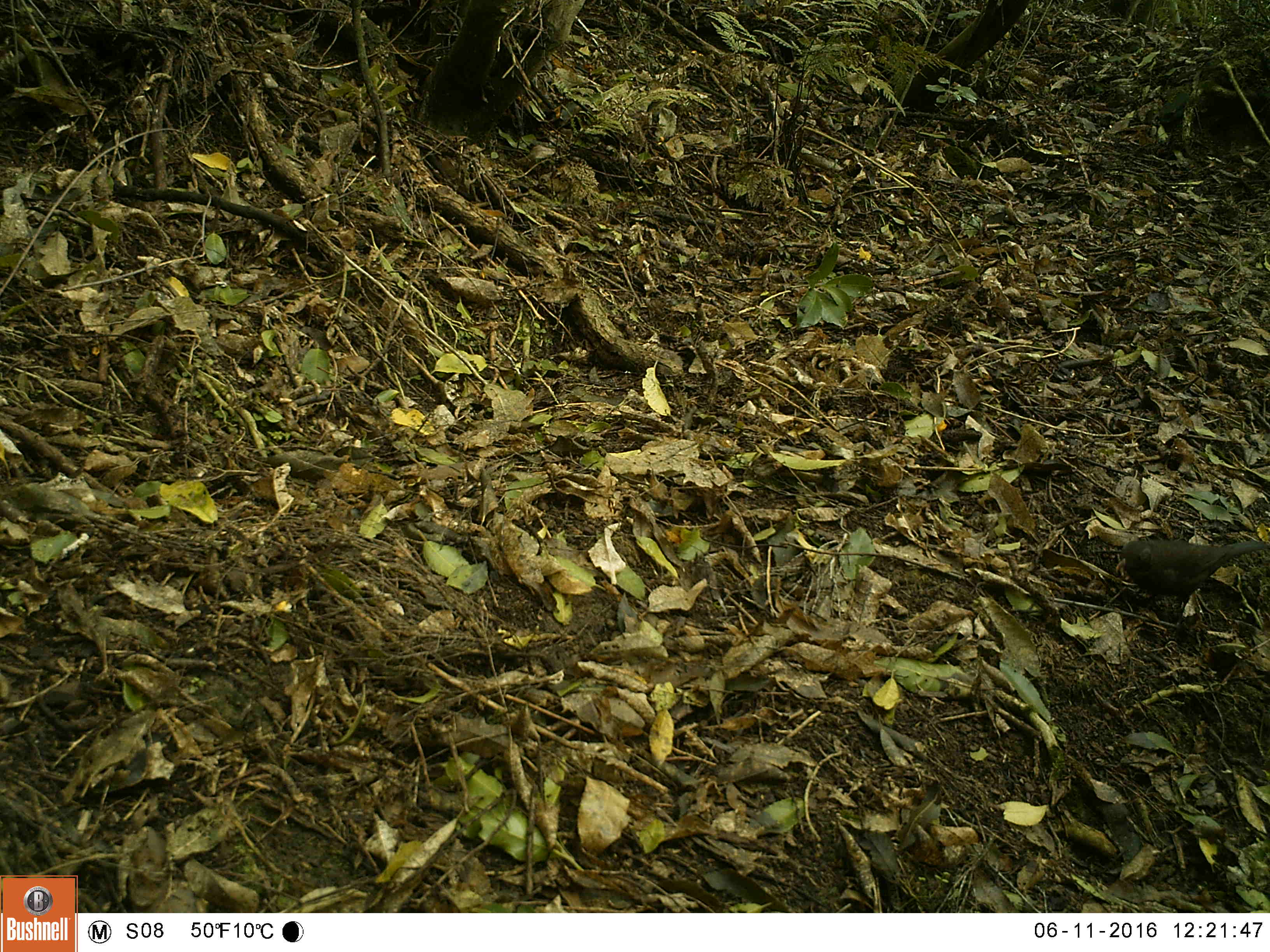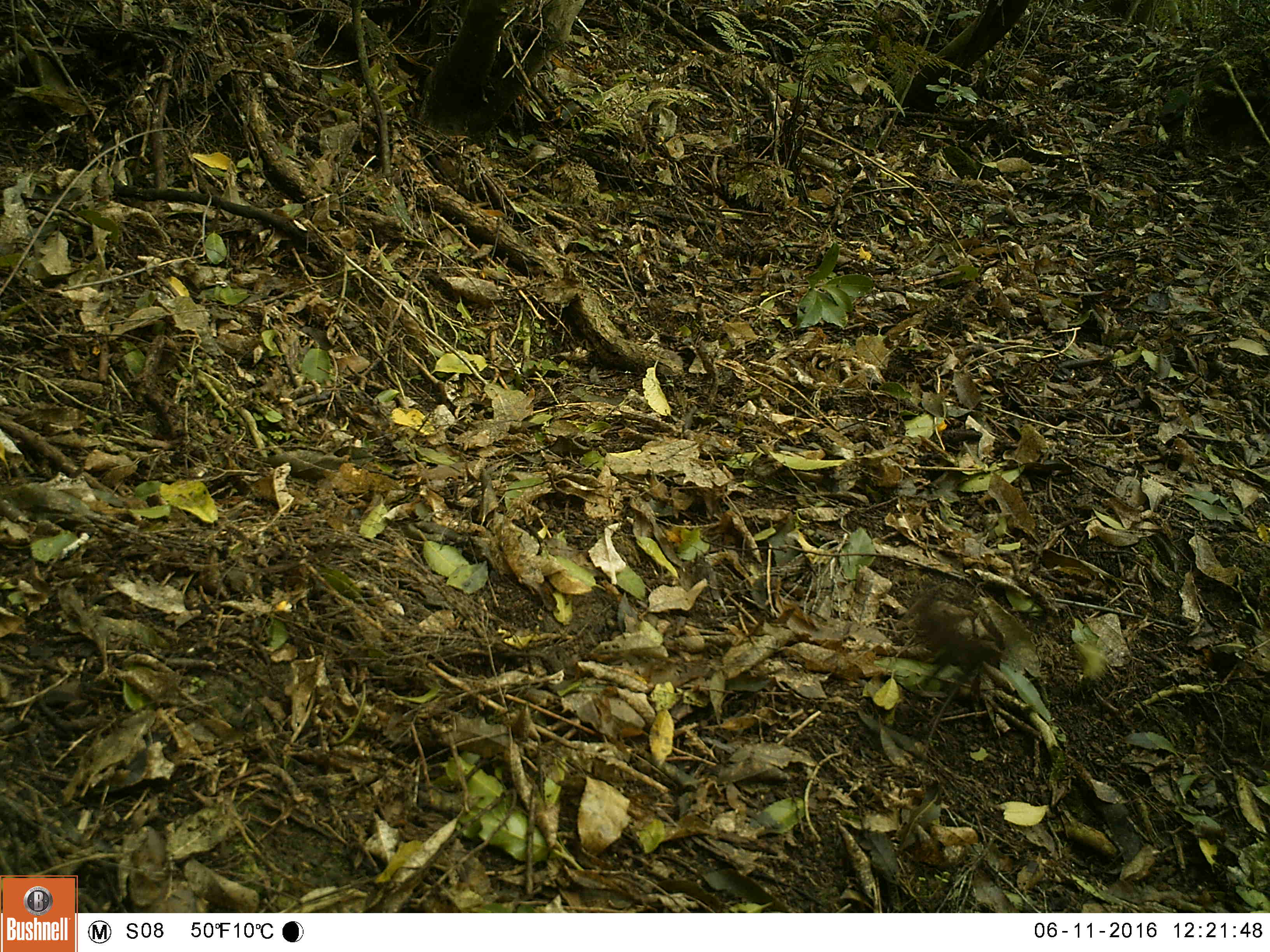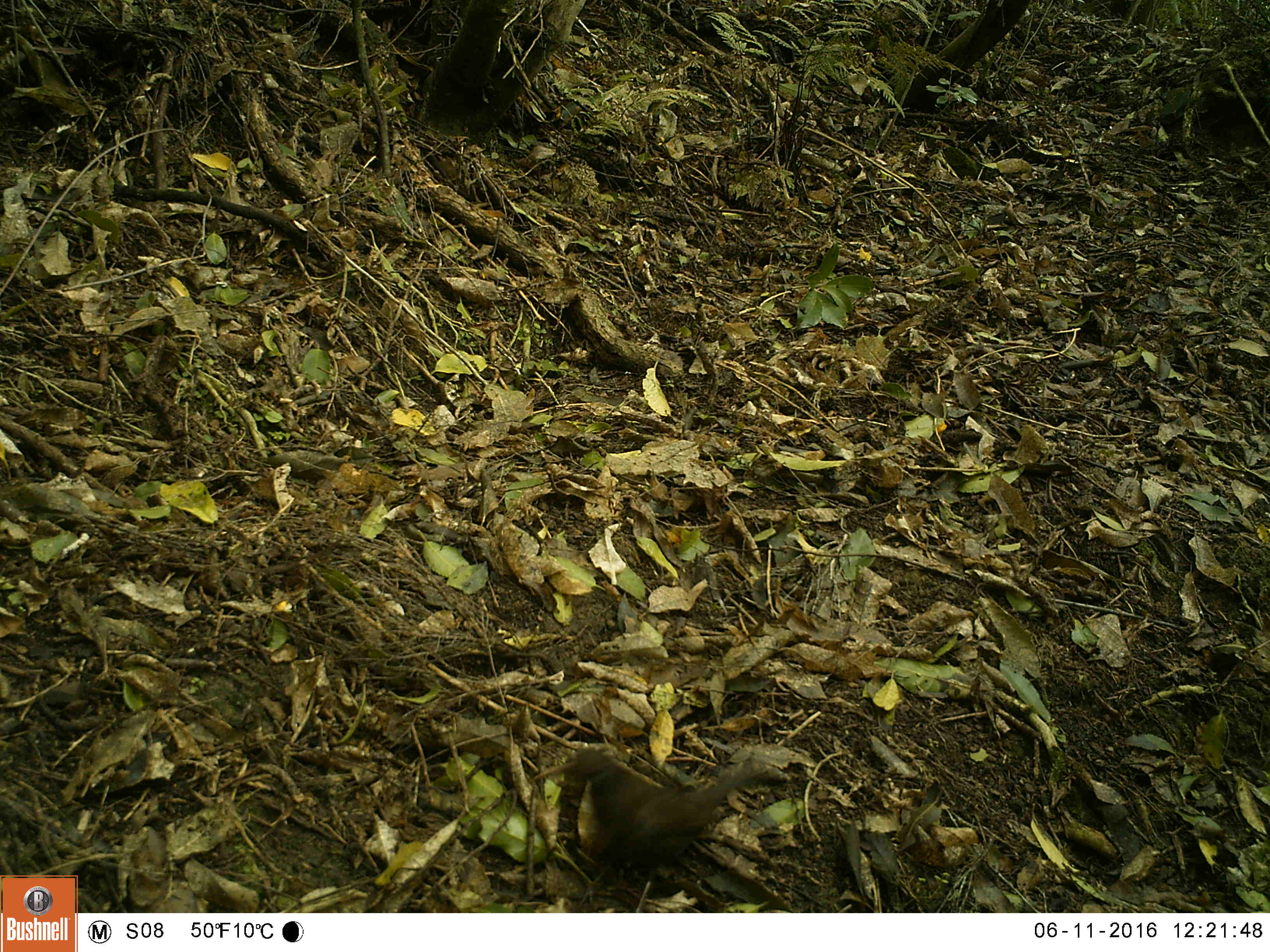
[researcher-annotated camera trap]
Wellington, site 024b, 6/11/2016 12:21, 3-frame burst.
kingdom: Animalia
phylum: Chordata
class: Aves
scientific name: Aves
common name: bird